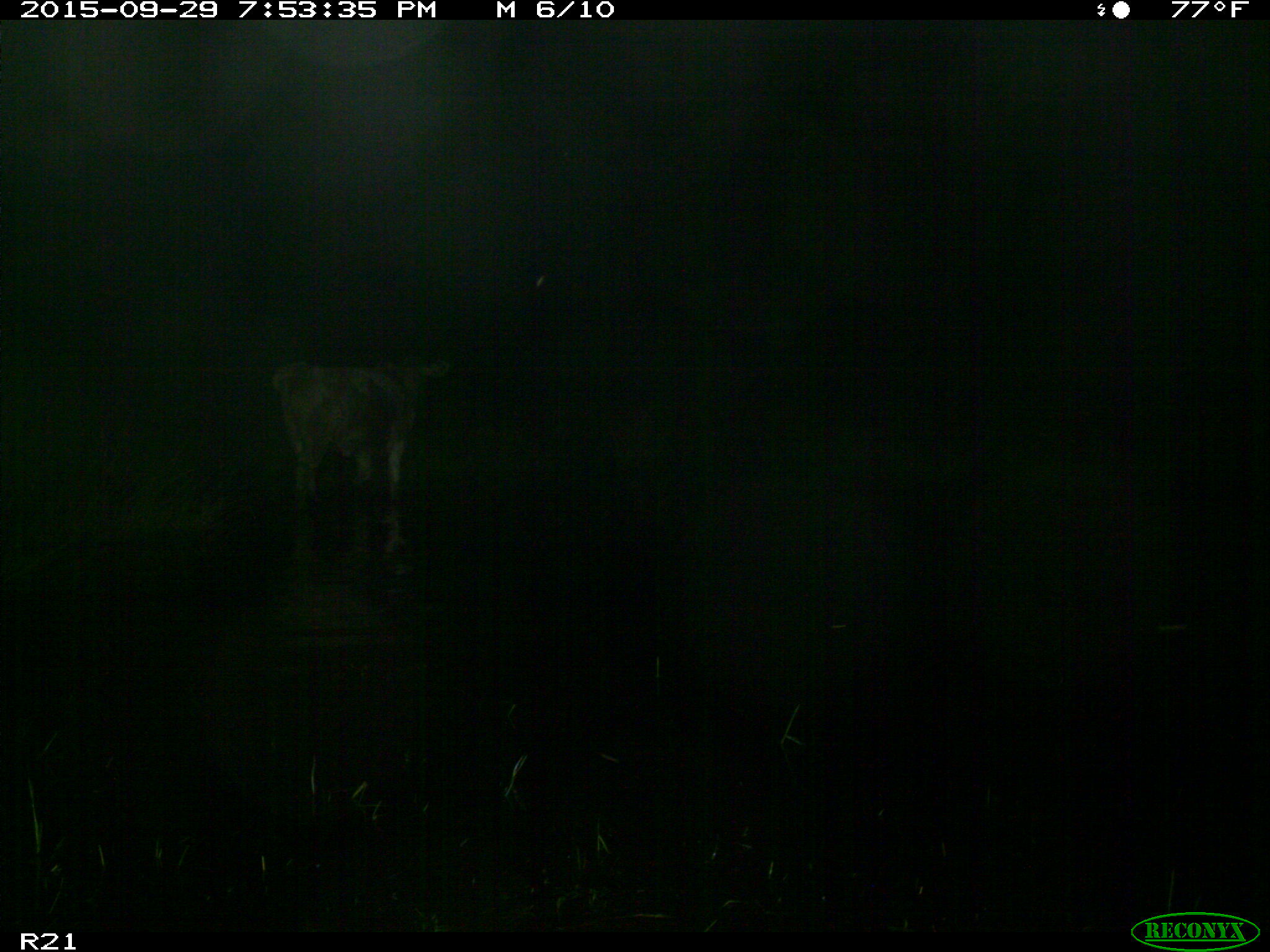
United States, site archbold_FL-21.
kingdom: Animalia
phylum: Chordata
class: Mammalia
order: Artiodactyla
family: Bovidae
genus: Bos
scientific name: Bos taurus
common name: domestic cow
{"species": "Bos taurus (domestic cow)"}